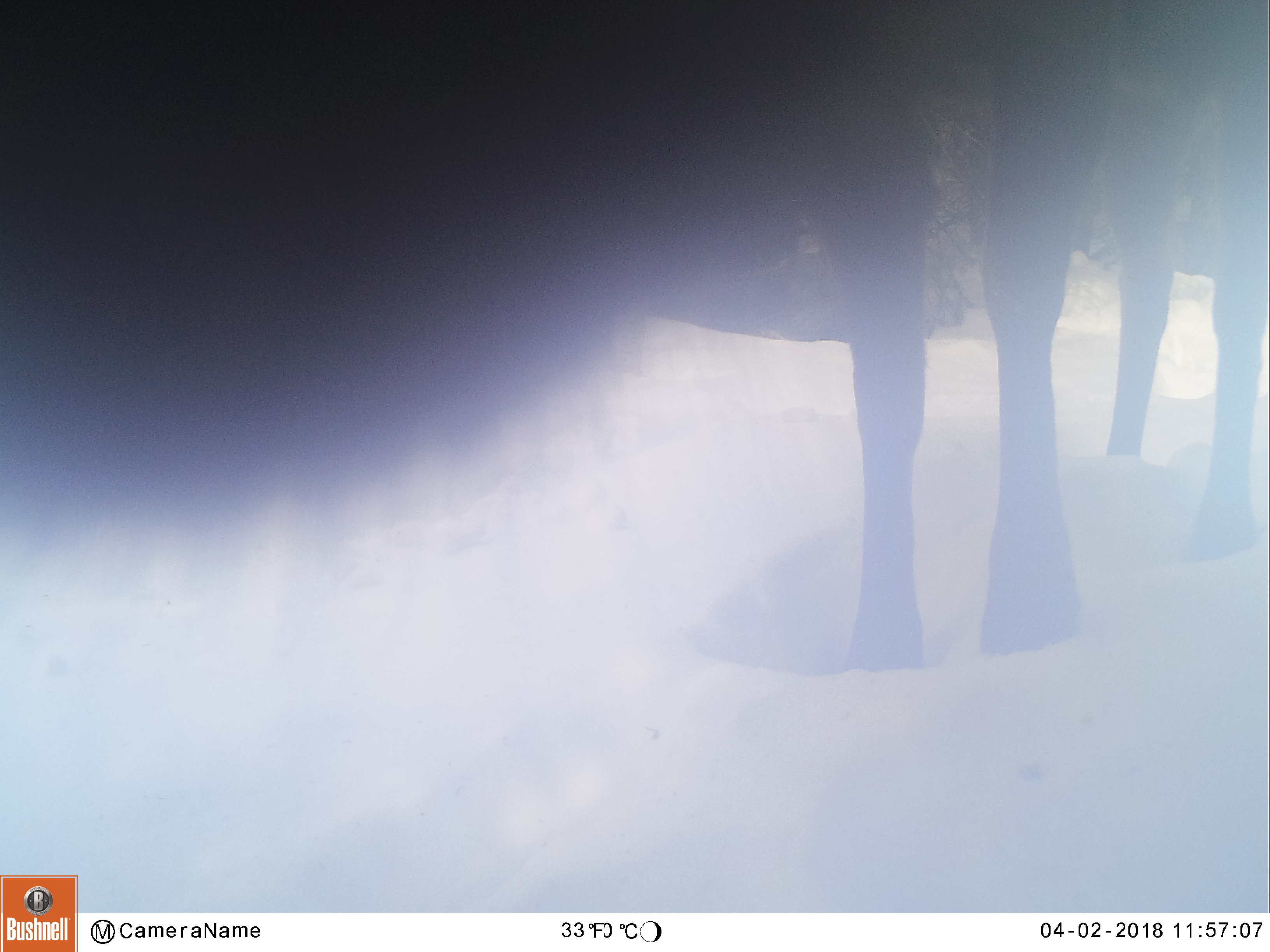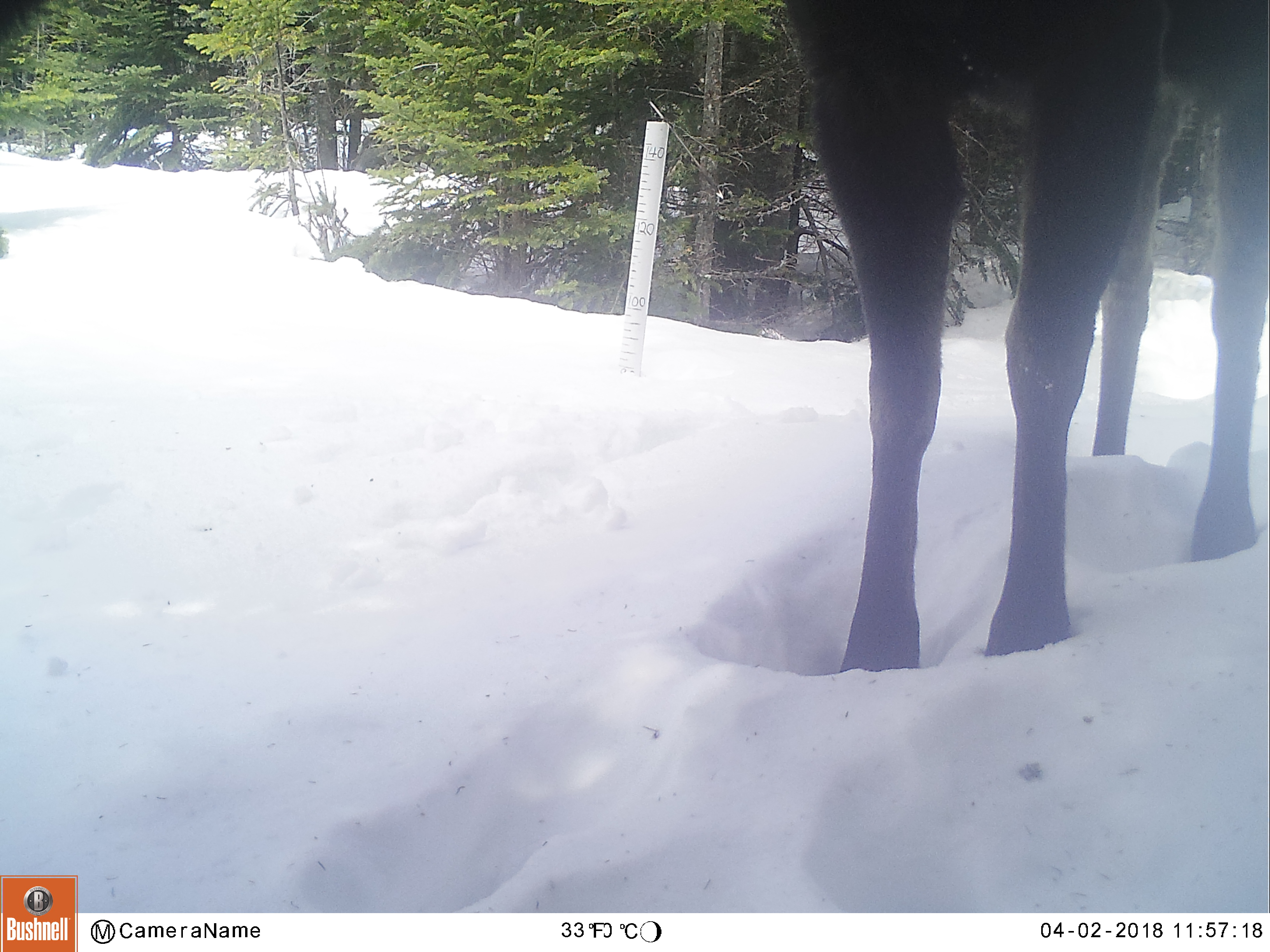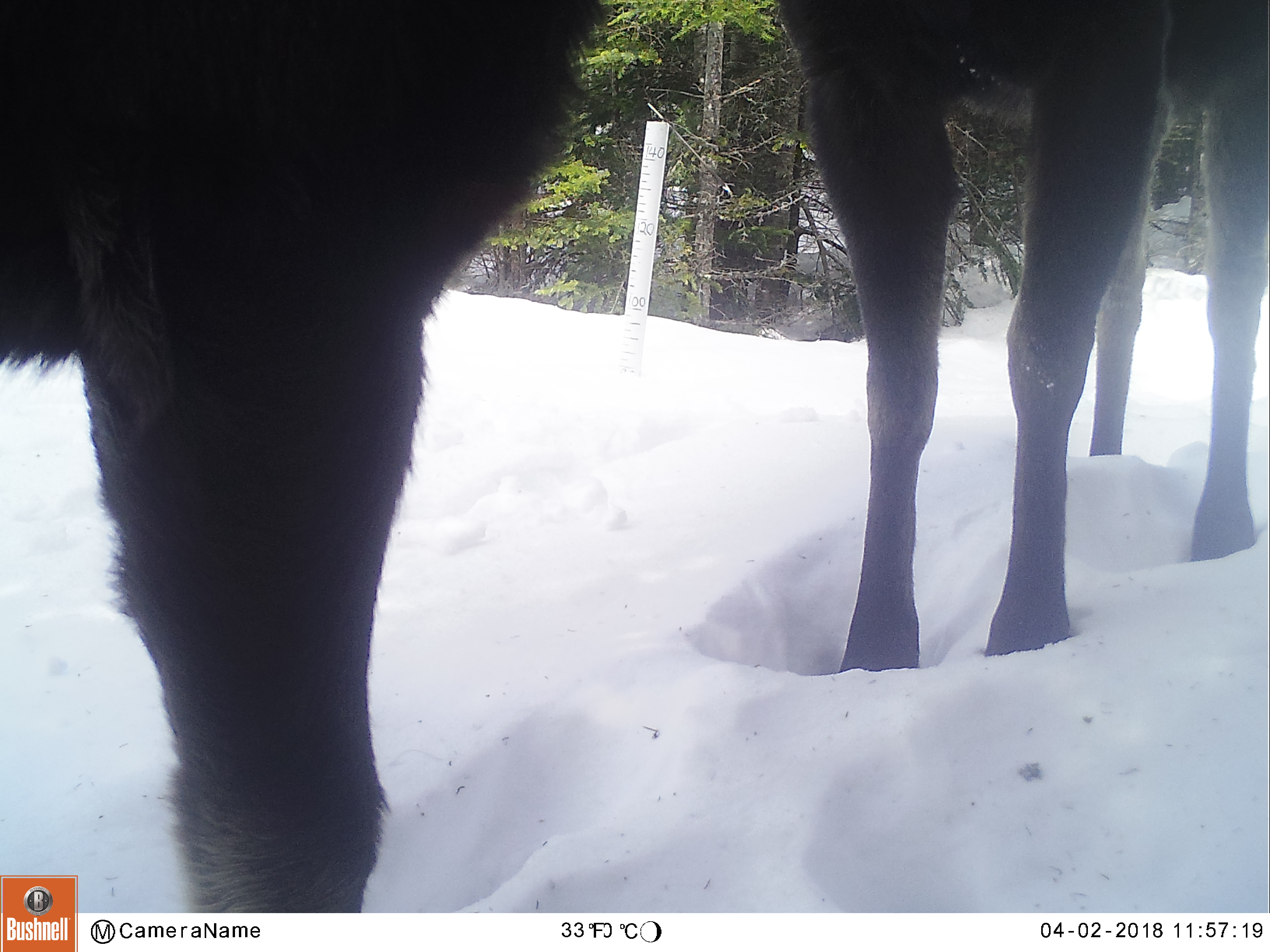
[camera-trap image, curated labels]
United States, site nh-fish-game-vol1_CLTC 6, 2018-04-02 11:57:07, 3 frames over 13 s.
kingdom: Animalia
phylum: Chordata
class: Mammalia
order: Artiodactyla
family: Cervidae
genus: Alces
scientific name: Alces alces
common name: moose